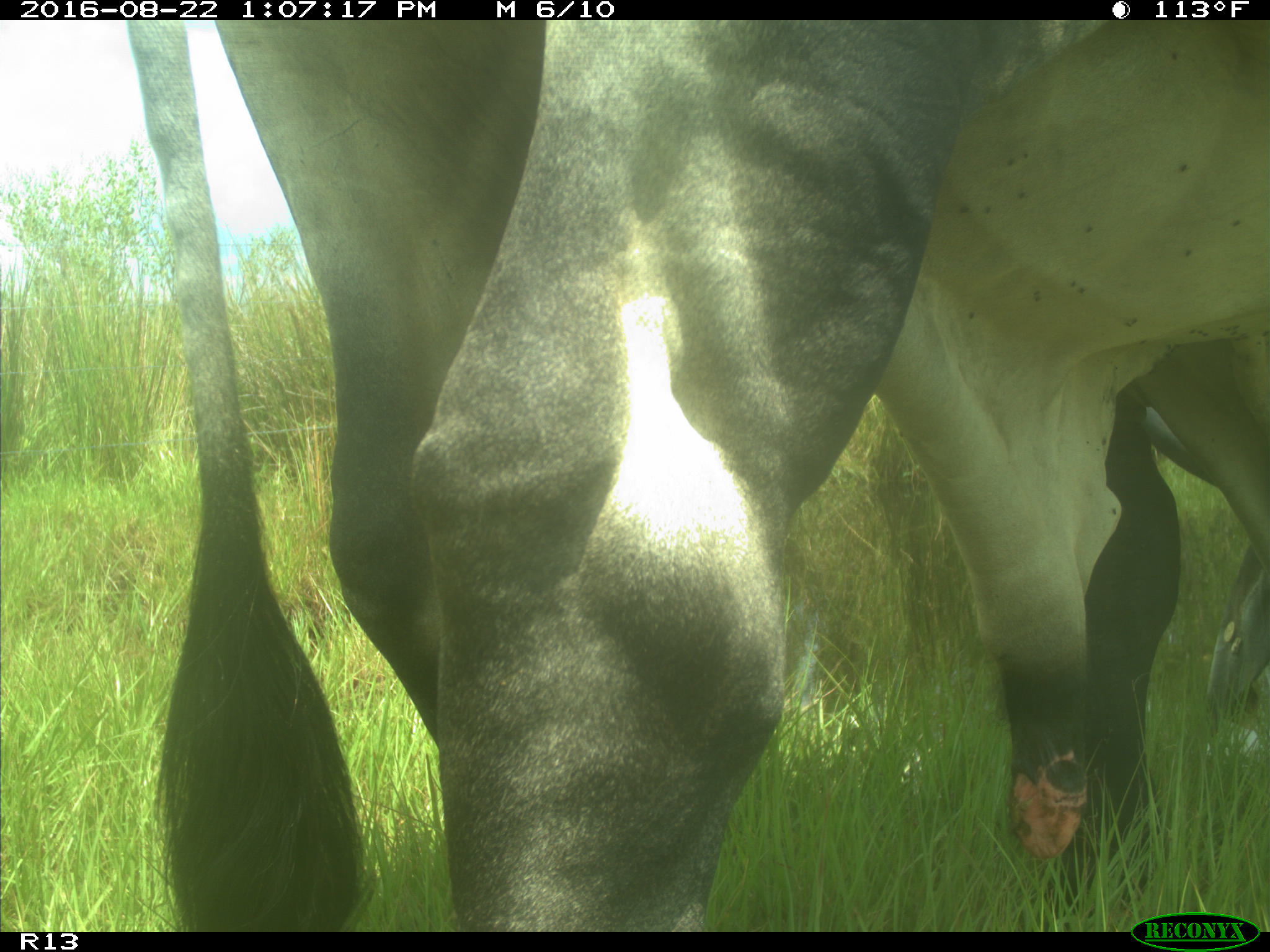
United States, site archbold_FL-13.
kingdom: Animalia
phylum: Chordata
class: Mammalia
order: Artiodactyla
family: Bovidae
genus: Bos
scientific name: Bos taurus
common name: domestic cow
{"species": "Bos taurus (domestic cow)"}